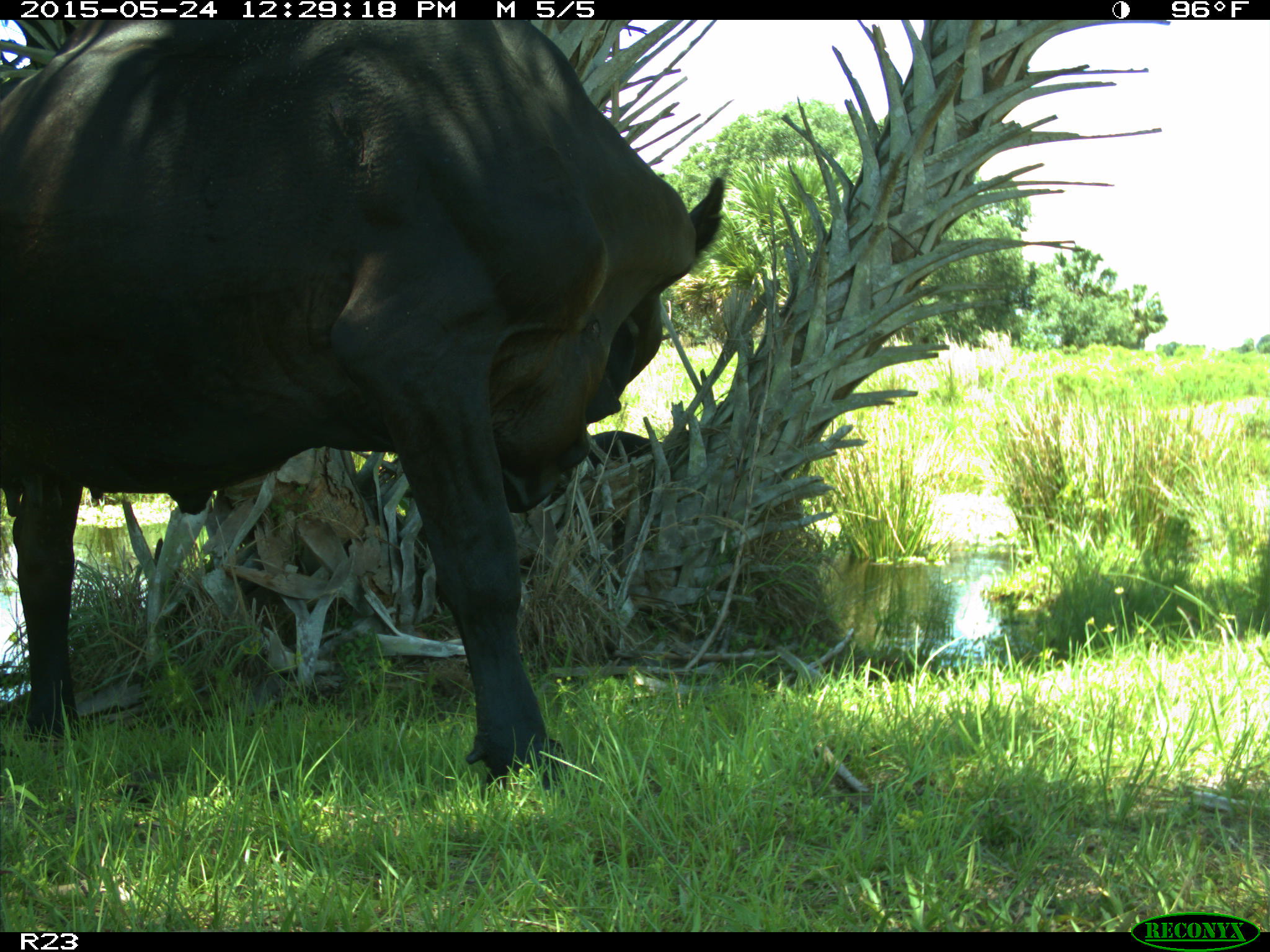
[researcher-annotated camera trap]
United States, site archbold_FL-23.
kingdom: Animalia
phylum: Chordata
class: Mammalia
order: Artiodactyla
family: Bovidae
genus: Bos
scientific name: Bos taurus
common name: domestic cow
Bos taurus (domestic cow).